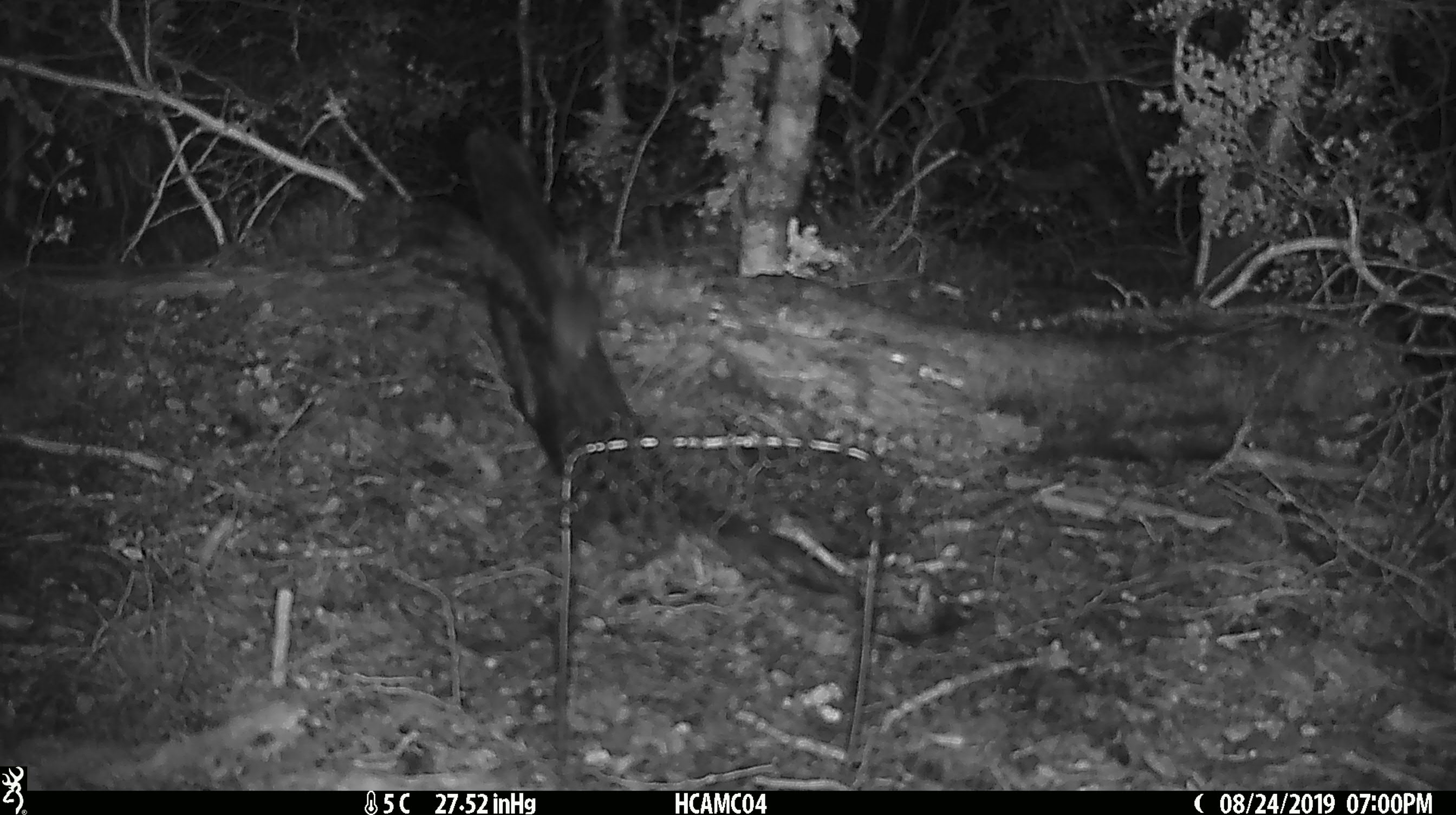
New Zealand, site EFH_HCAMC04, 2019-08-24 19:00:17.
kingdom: Animalia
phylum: Chordata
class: Mammalia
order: Rodentia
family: Muridae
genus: Mus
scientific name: Mus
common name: mouse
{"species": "mouse (Mus)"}